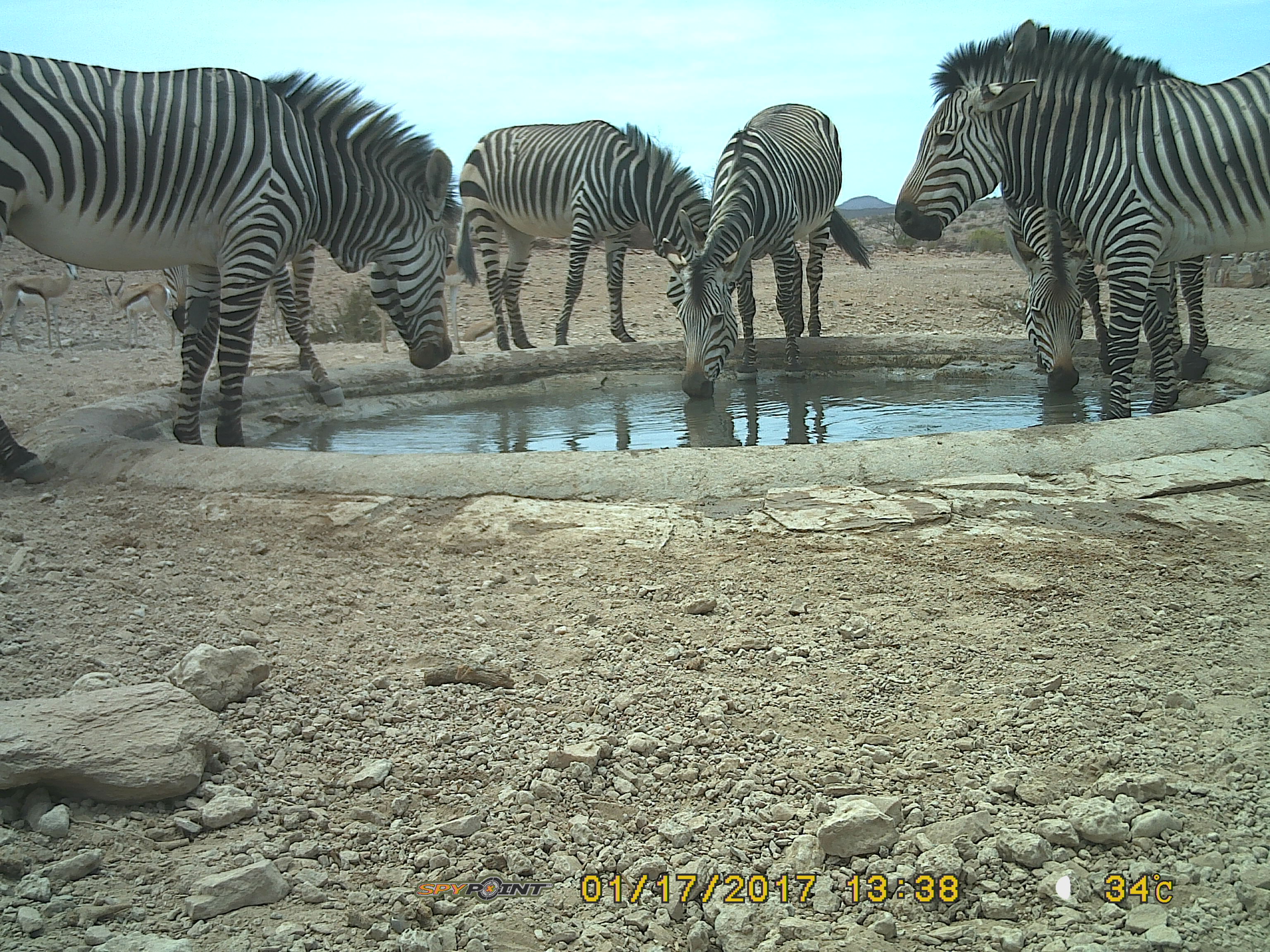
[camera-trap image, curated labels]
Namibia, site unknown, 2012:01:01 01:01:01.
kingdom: Animalia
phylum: Chordata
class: Mammalia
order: Perissodactyla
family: Equidae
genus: Equus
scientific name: Equus zebra hartmannae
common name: hartmann's mountain zebra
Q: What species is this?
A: Equus zebra hartmannae (hartmann's mountain zebra).